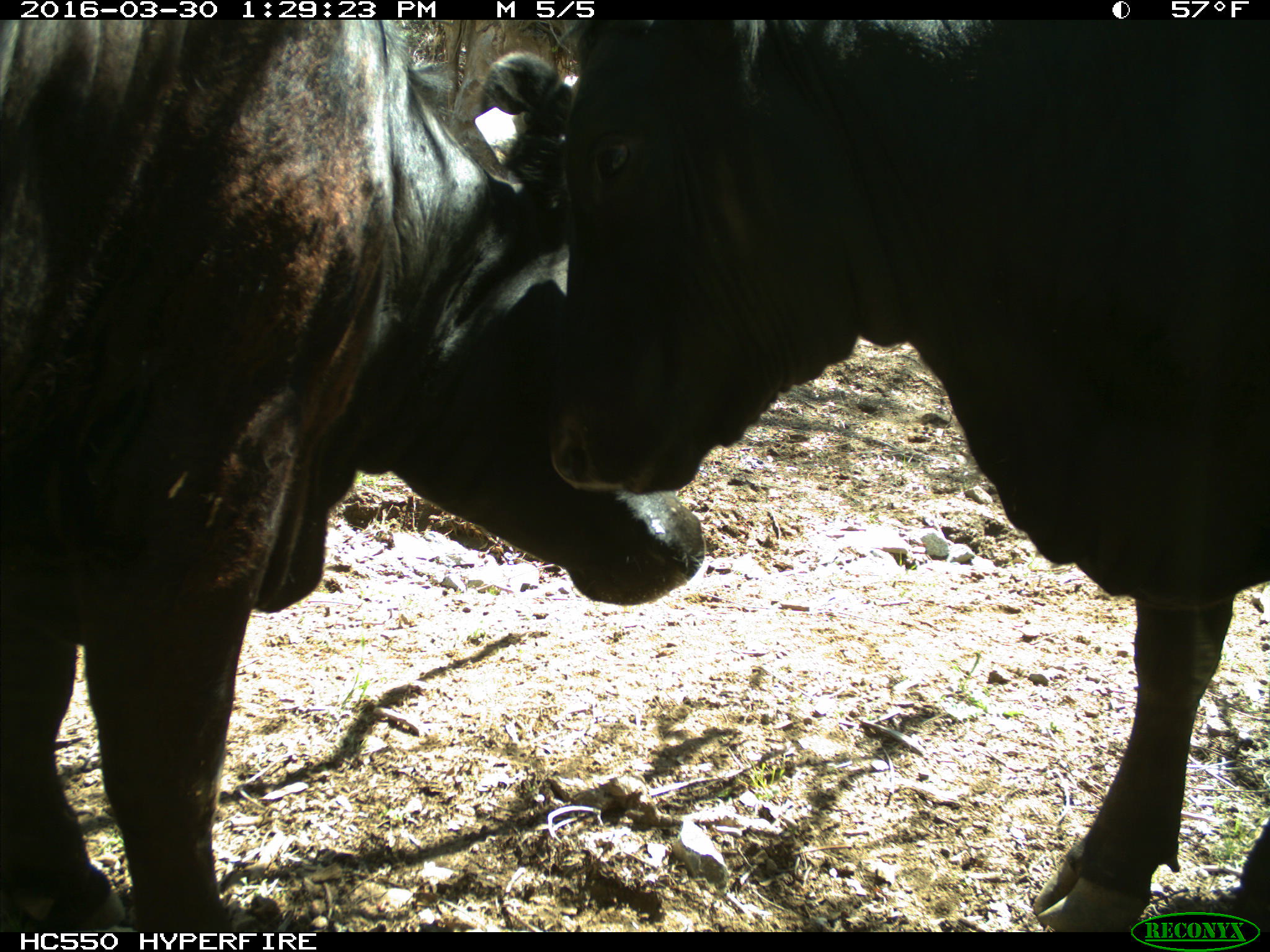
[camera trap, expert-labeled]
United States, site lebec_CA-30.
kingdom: Animalia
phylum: Chordata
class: Mammalia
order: Artiodactyla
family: Bovidae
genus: Bos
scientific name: Bos taurus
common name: domestic cow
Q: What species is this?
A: Bos taurus (domestic cow).